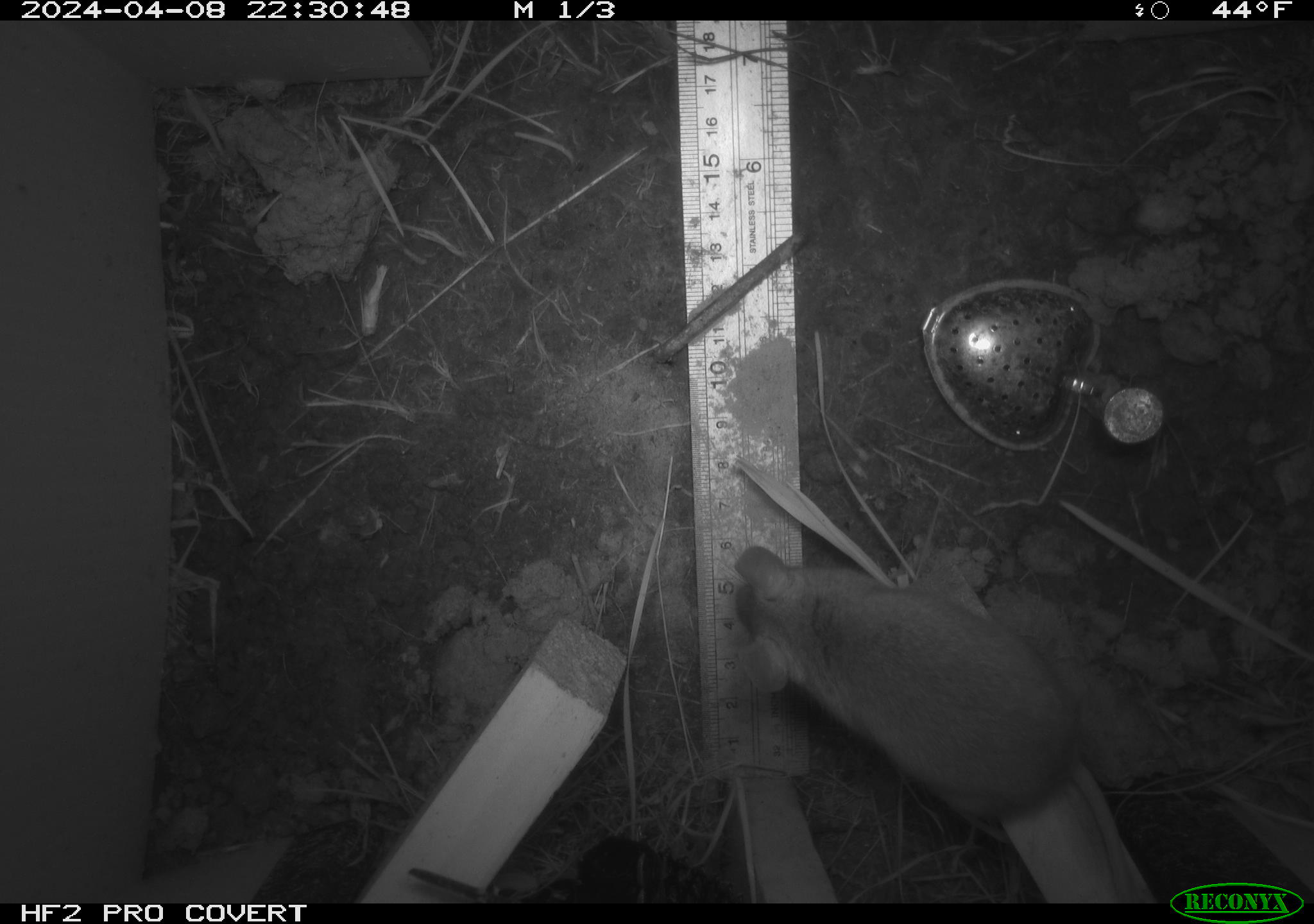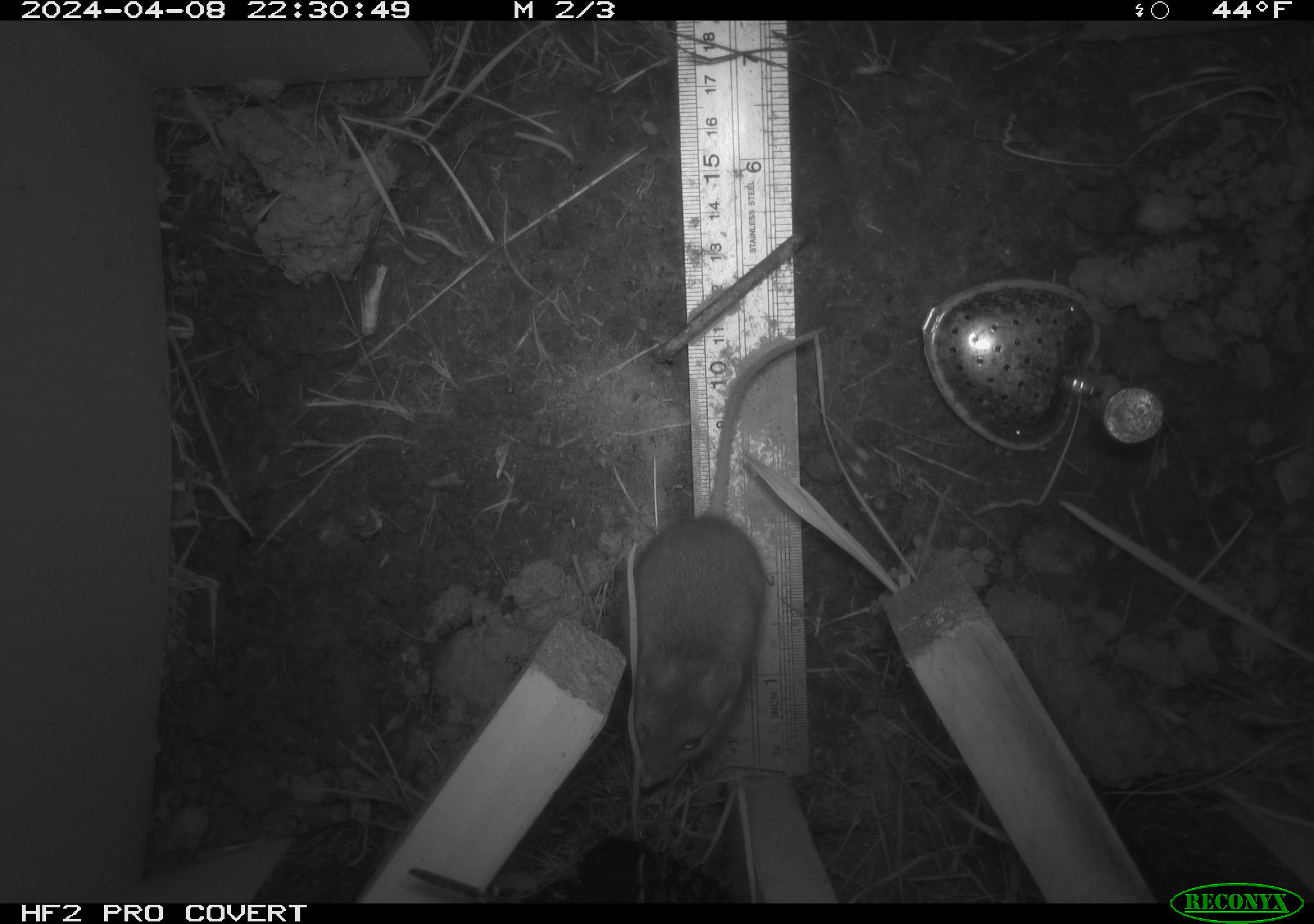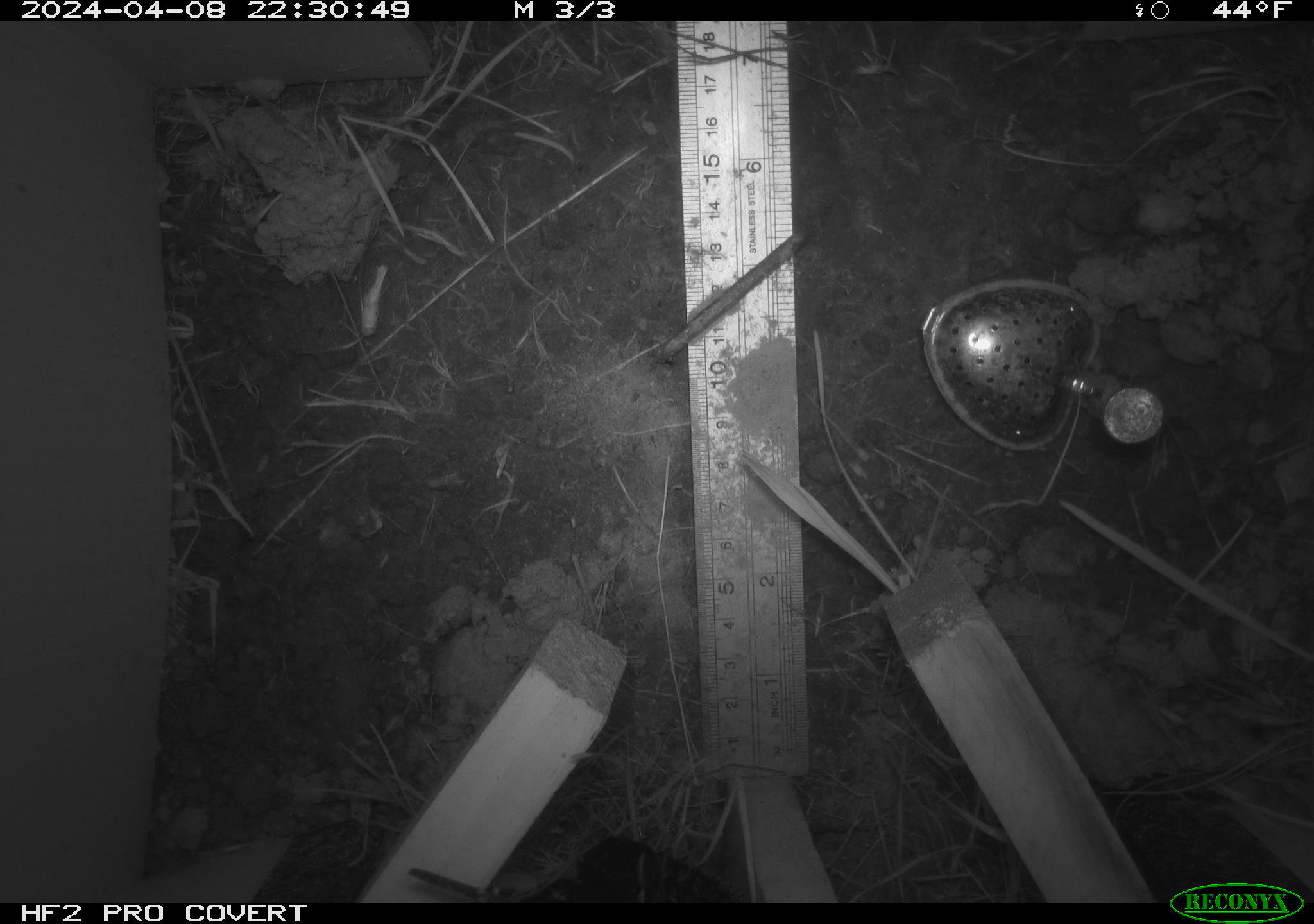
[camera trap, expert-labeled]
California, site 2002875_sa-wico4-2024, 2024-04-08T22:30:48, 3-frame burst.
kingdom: Animalia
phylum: Chordata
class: Mammalia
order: Rodentia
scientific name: Rodentia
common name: rodent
Rodent (Rodentia).